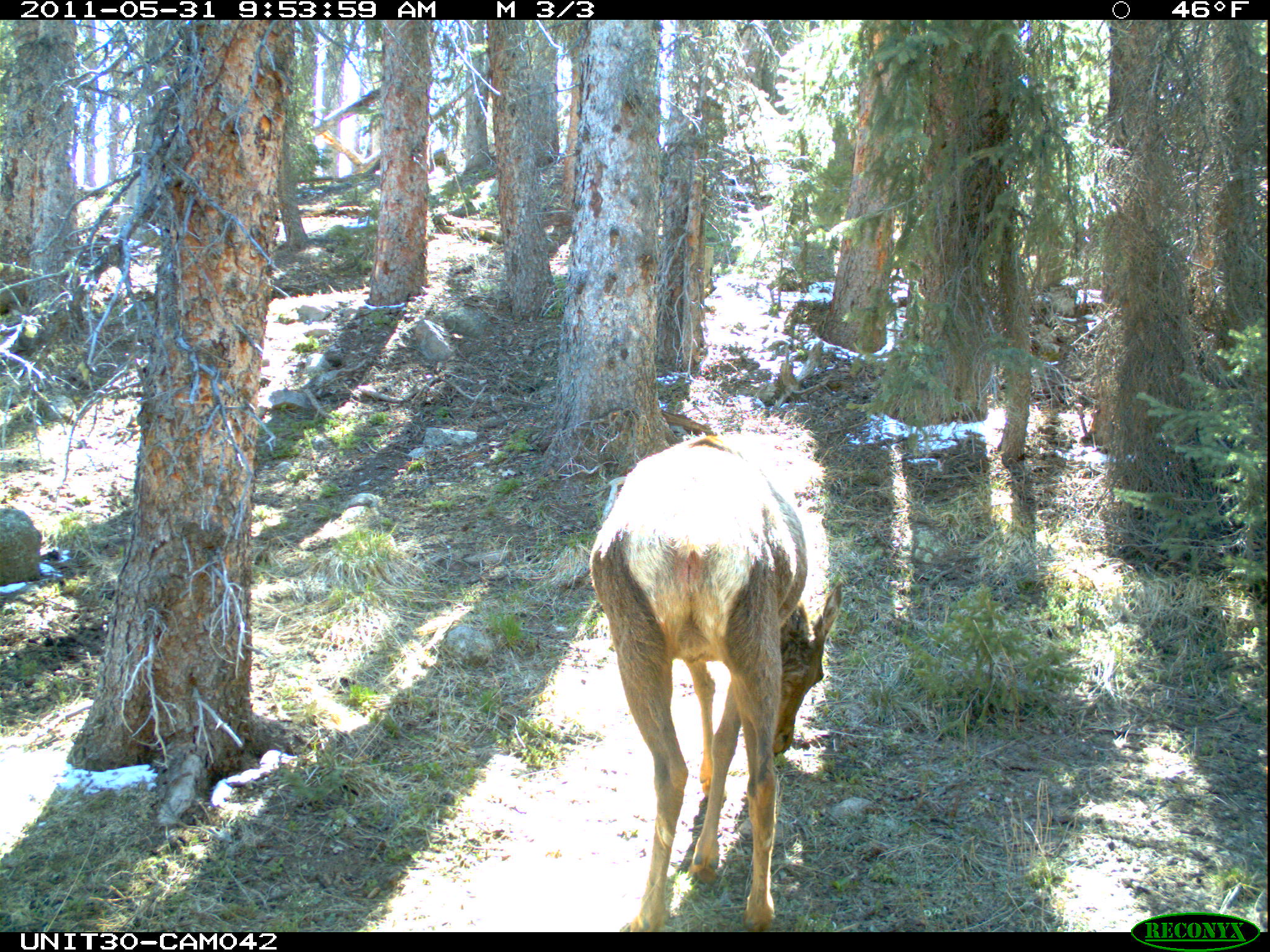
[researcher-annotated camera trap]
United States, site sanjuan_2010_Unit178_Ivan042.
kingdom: Animalia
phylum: Chordata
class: Mammalia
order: Artiodactyla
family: Cervidae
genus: Cervus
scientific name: Cervus elaphus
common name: red deer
Cervus elaphus (red deer).